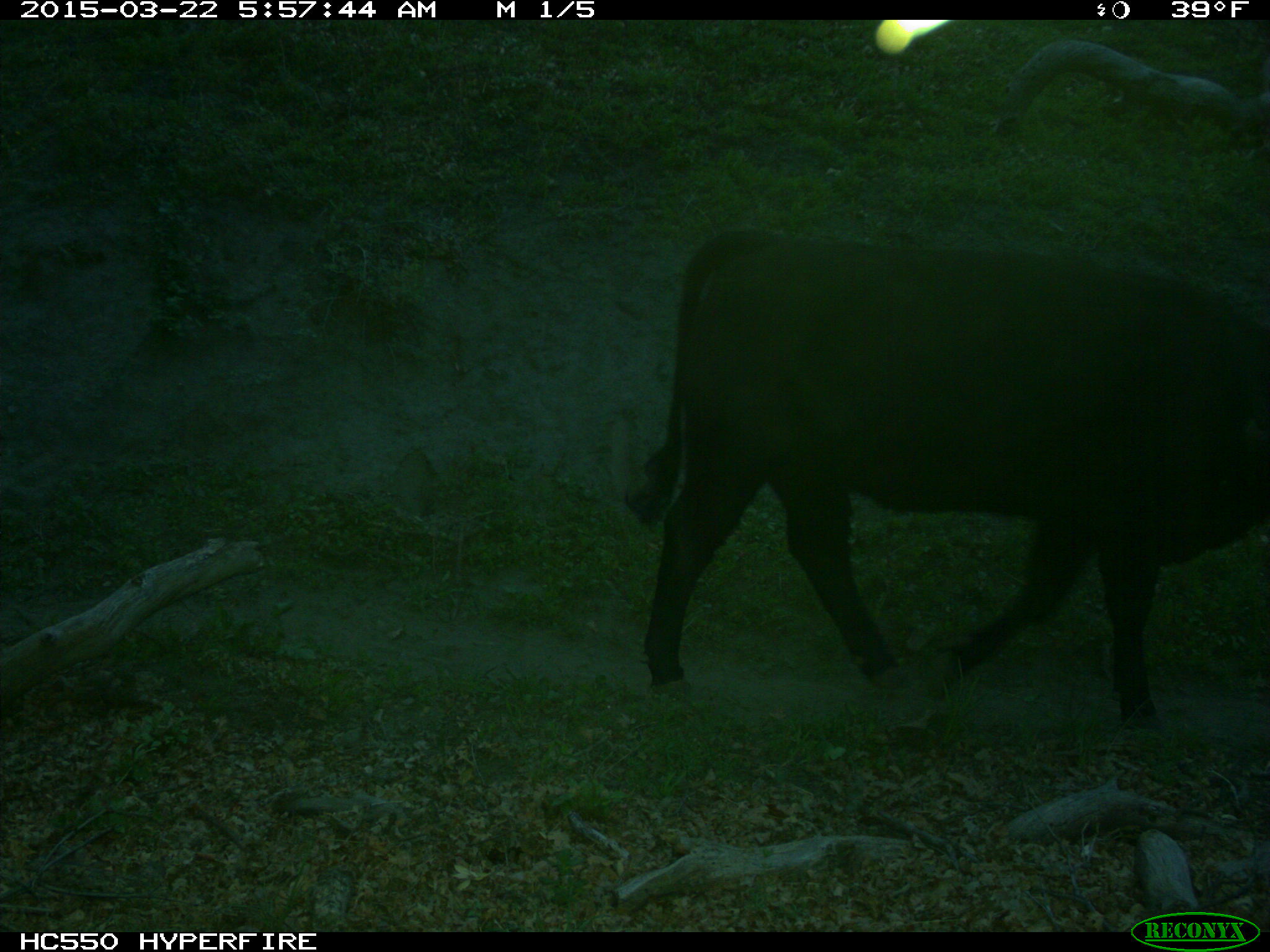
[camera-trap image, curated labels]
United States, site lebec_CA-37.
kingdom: Animalia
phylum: Chordata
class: Mammalia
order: Artiodactyla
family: Bovidae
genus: Bos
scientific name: Bos taurus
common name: domestic cow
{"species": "Bos taurus (domestic cow)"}